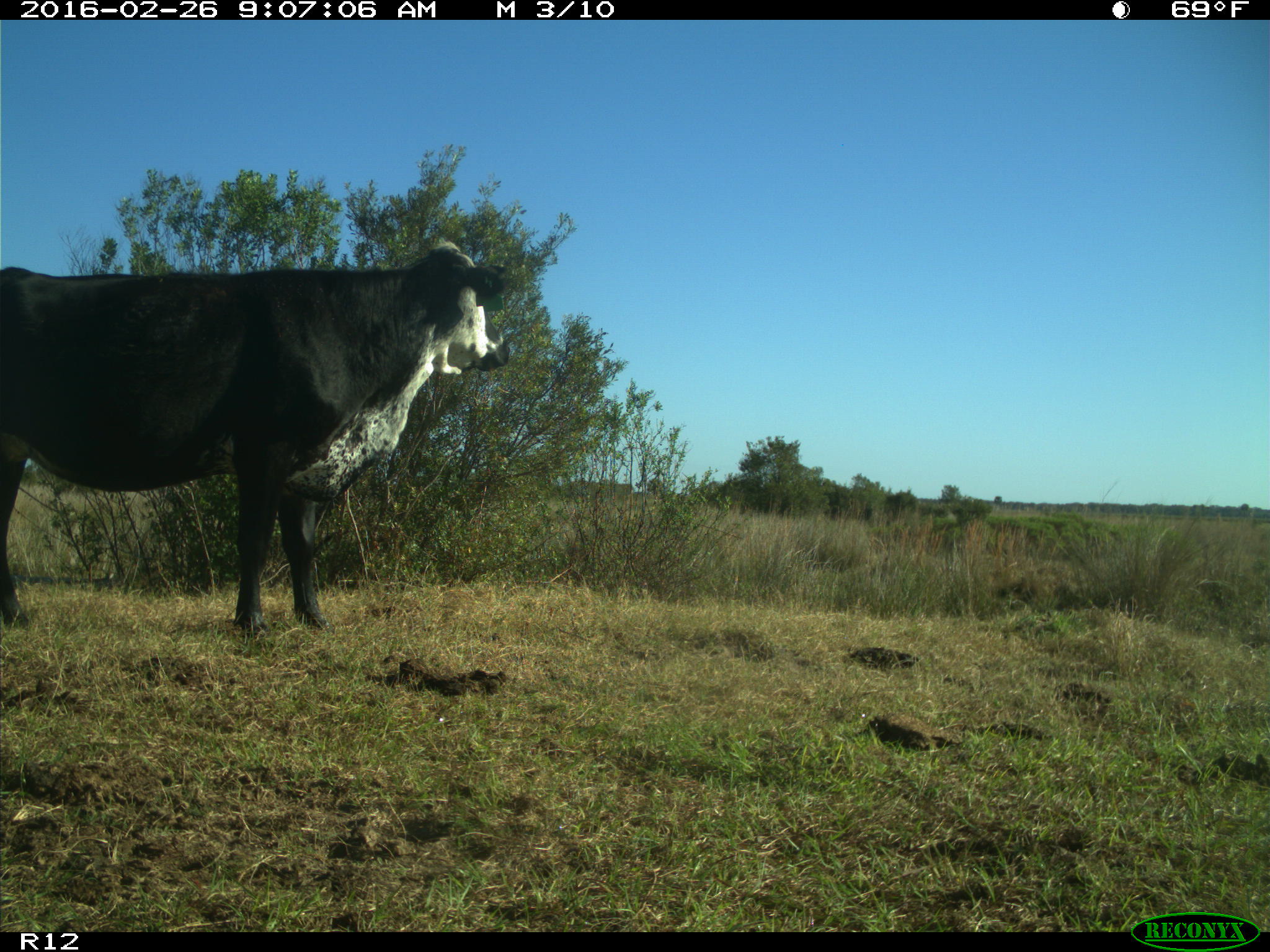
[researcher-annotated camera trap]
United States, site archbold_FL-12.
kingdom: Animalia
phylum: Chordata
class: Mammalia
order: Artiodactyla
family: Bovidae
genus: Bos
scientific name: Bos taurus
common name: domestic cow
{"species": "Bos taurus (domestic cow)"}